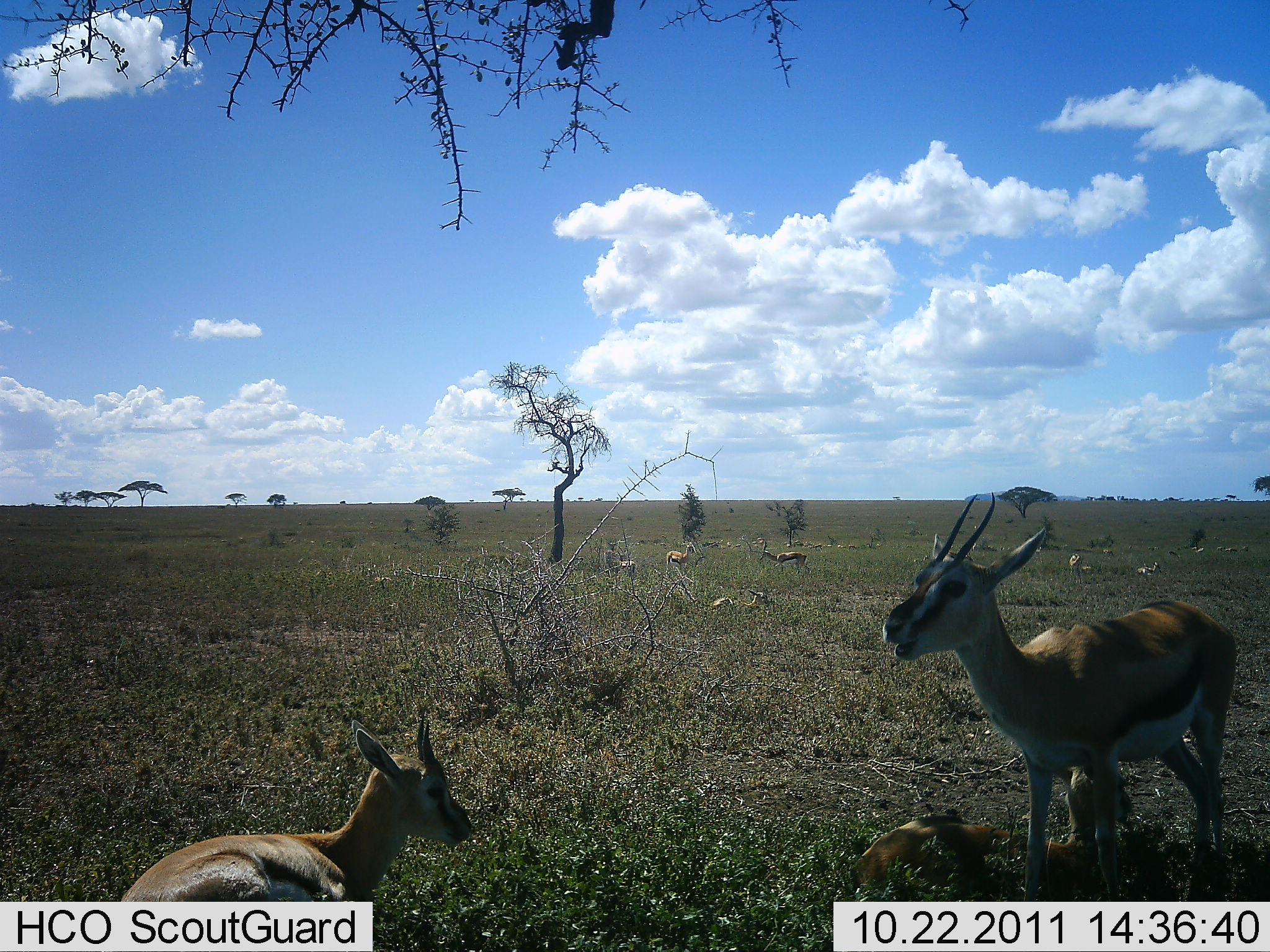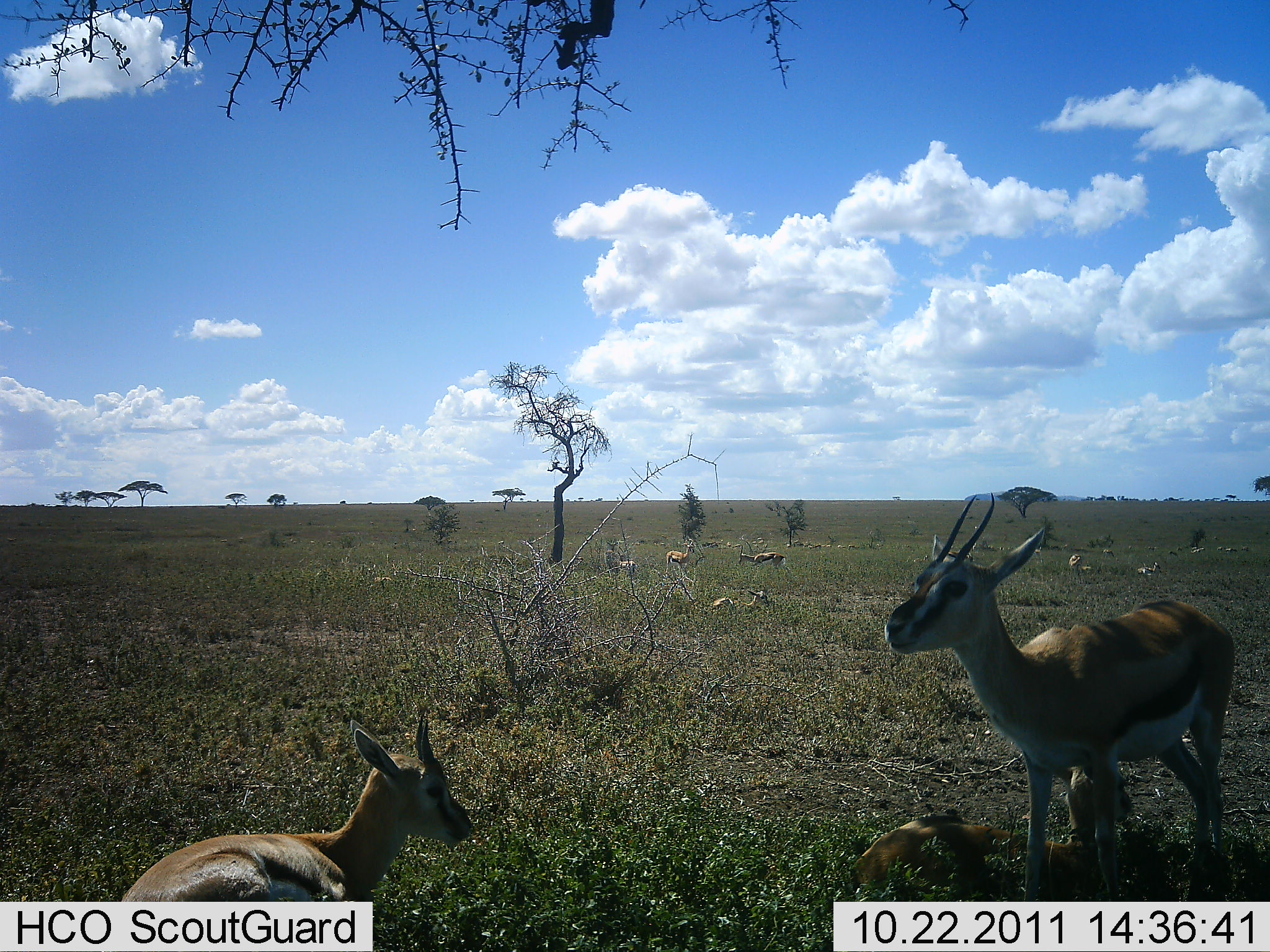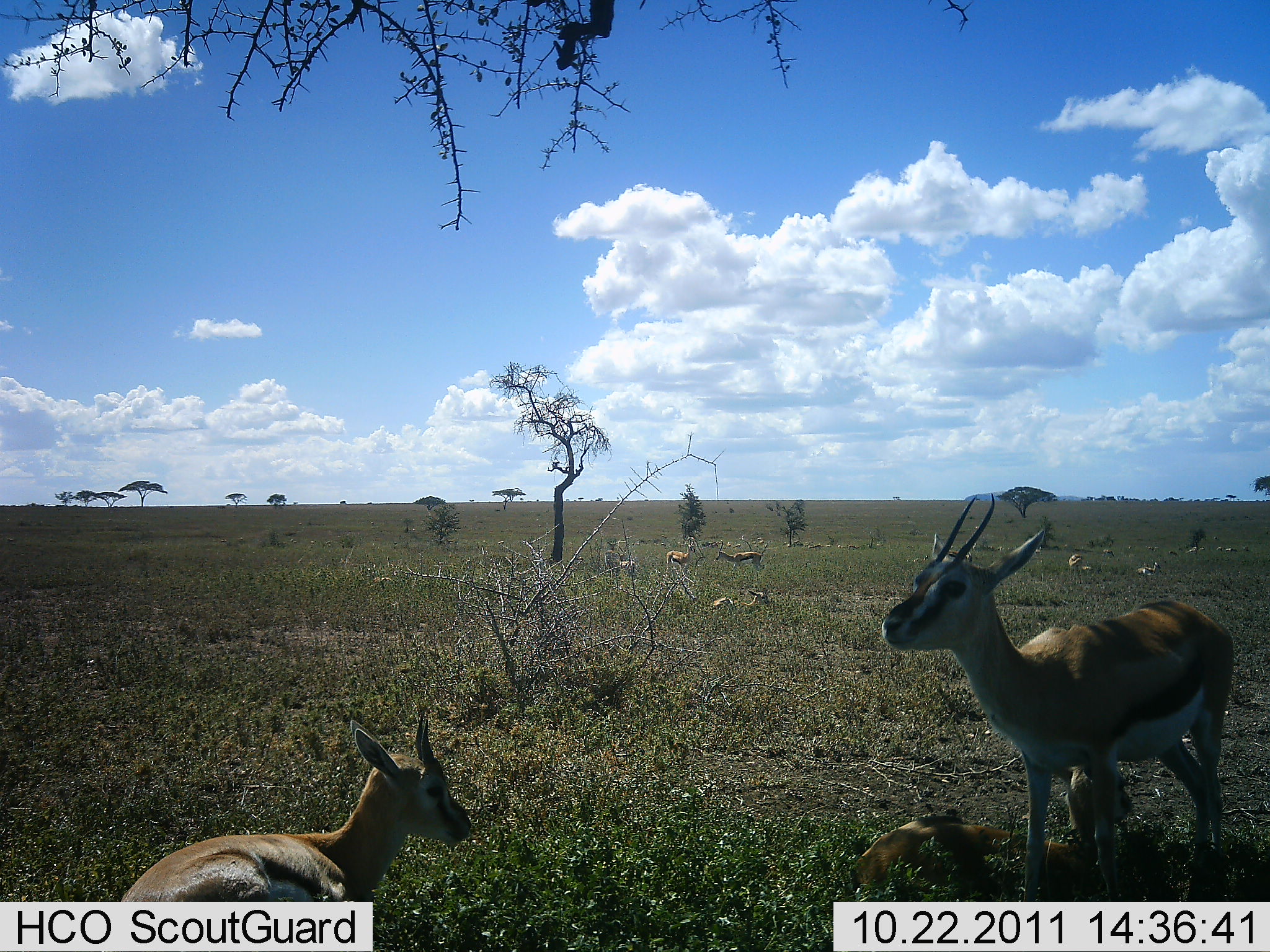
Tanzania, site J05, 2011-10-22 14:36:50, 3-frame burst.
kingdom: Animalia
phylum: Chordata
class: Mammalia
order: Artiodactyla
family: Bovidae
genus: Eudorcas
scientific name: Eudorcas thomsonii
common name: thomson's gazelle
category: gazellethomsons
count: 9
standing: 55%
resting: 100%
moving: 18%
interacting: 0%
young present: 18%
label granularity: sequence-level